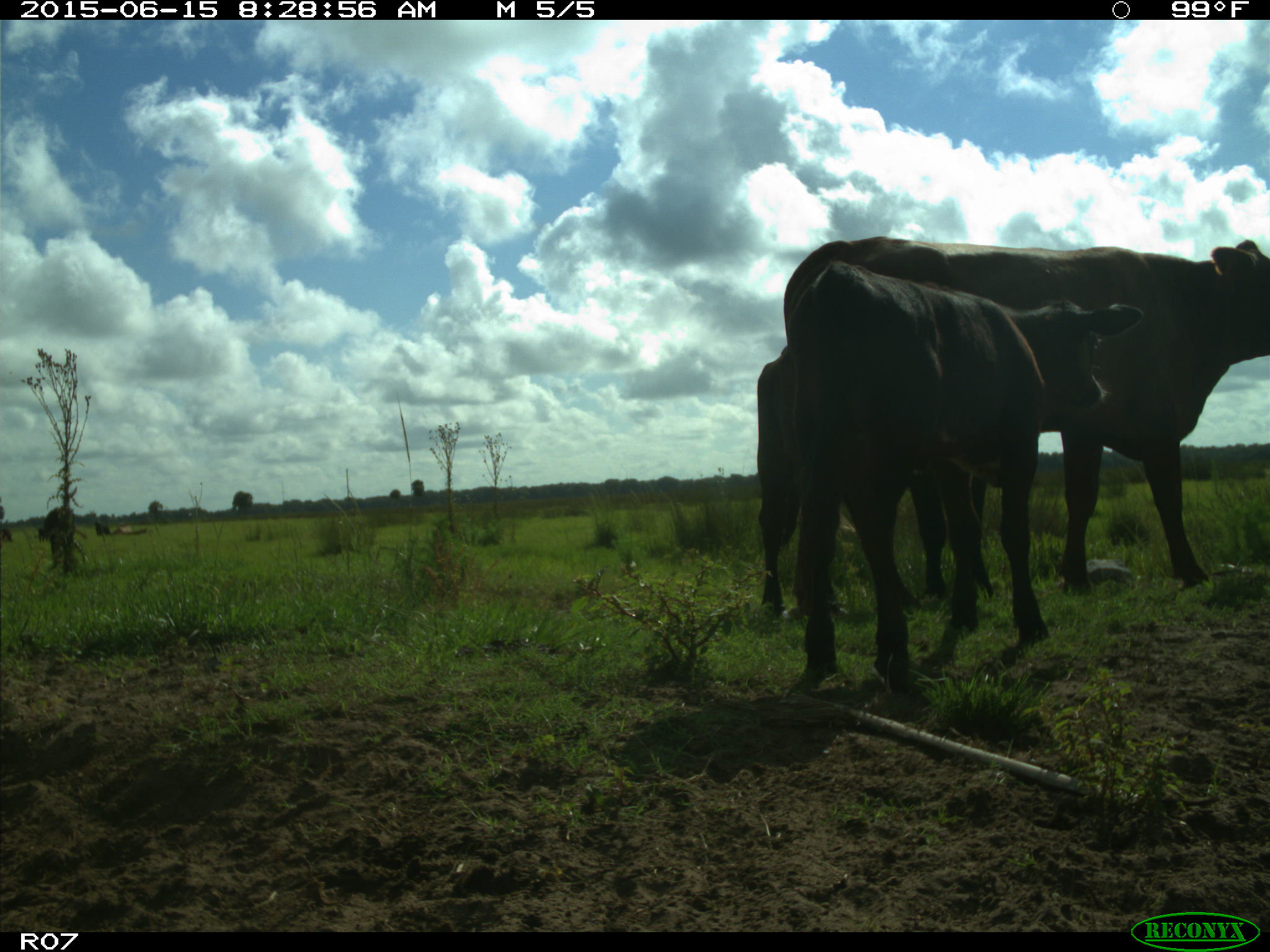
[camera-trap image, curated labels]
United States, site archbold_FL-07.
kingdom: Animalia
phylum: Chordata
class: Mammalia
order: Artiodactyla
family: Bovidae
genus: Bos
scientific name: Bos taurus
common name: domestic cow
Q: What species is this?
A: Bos taurus (domestic cow).